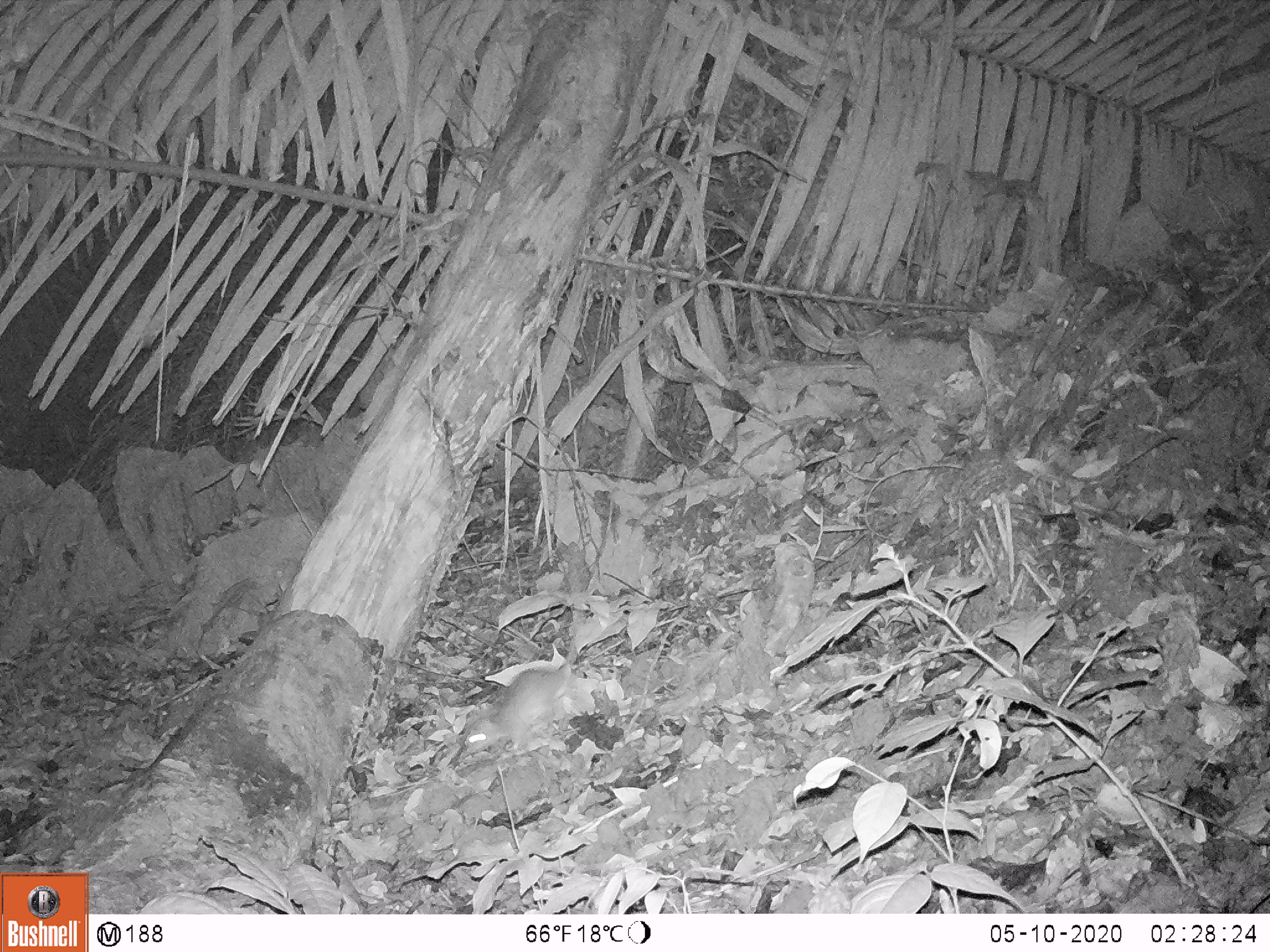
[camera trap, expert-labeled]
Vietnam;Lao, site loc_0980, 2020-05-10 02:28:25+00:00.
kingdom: Animalia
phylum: Chordata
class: Mammalia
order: Rodentia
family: Muridae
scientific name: Muridae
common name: old-world mice and rats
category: unidentified murid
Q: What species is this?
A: Unidentified murid (old-world mice and rats) (Muridae).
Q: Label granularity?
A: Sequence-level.